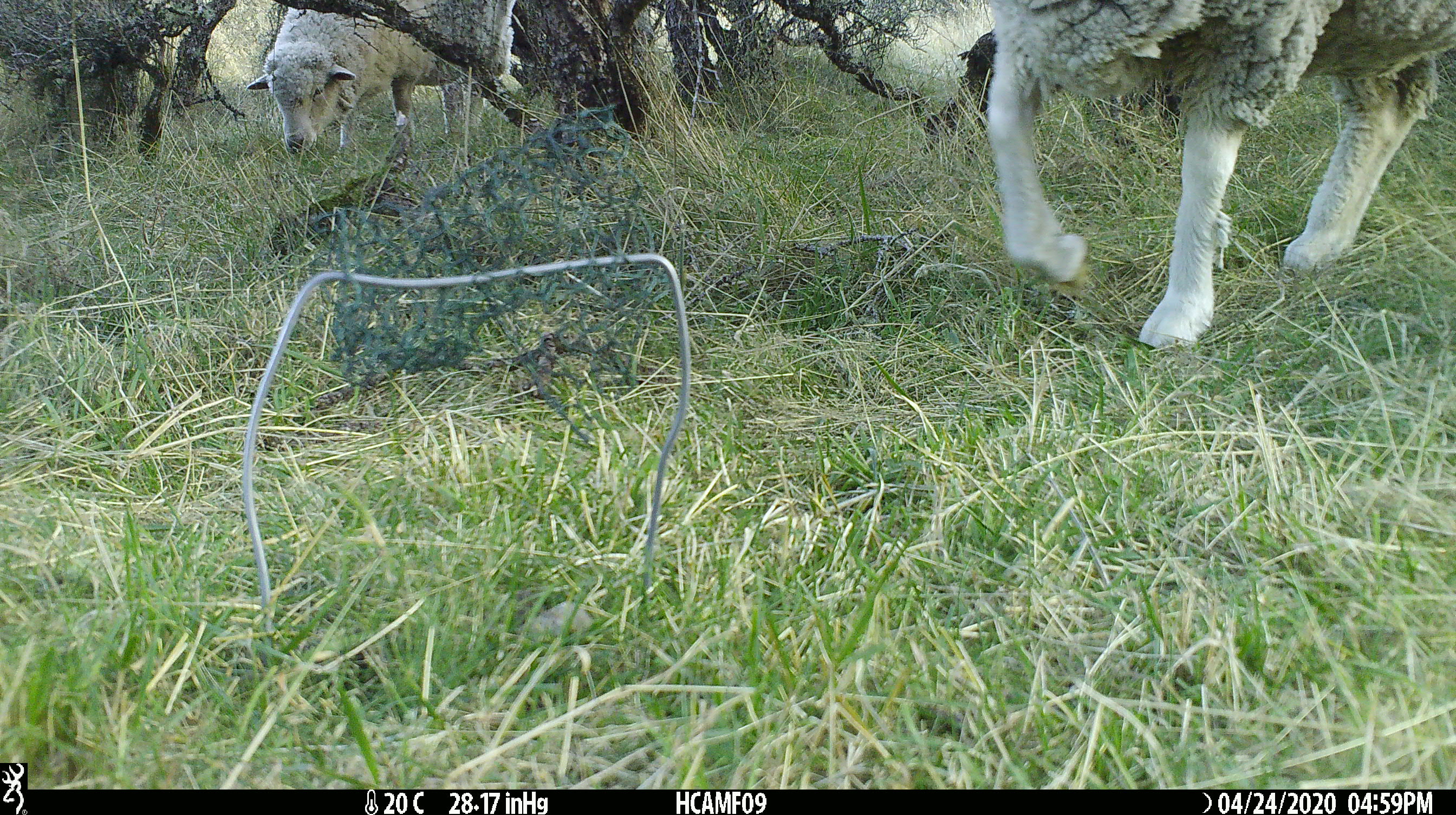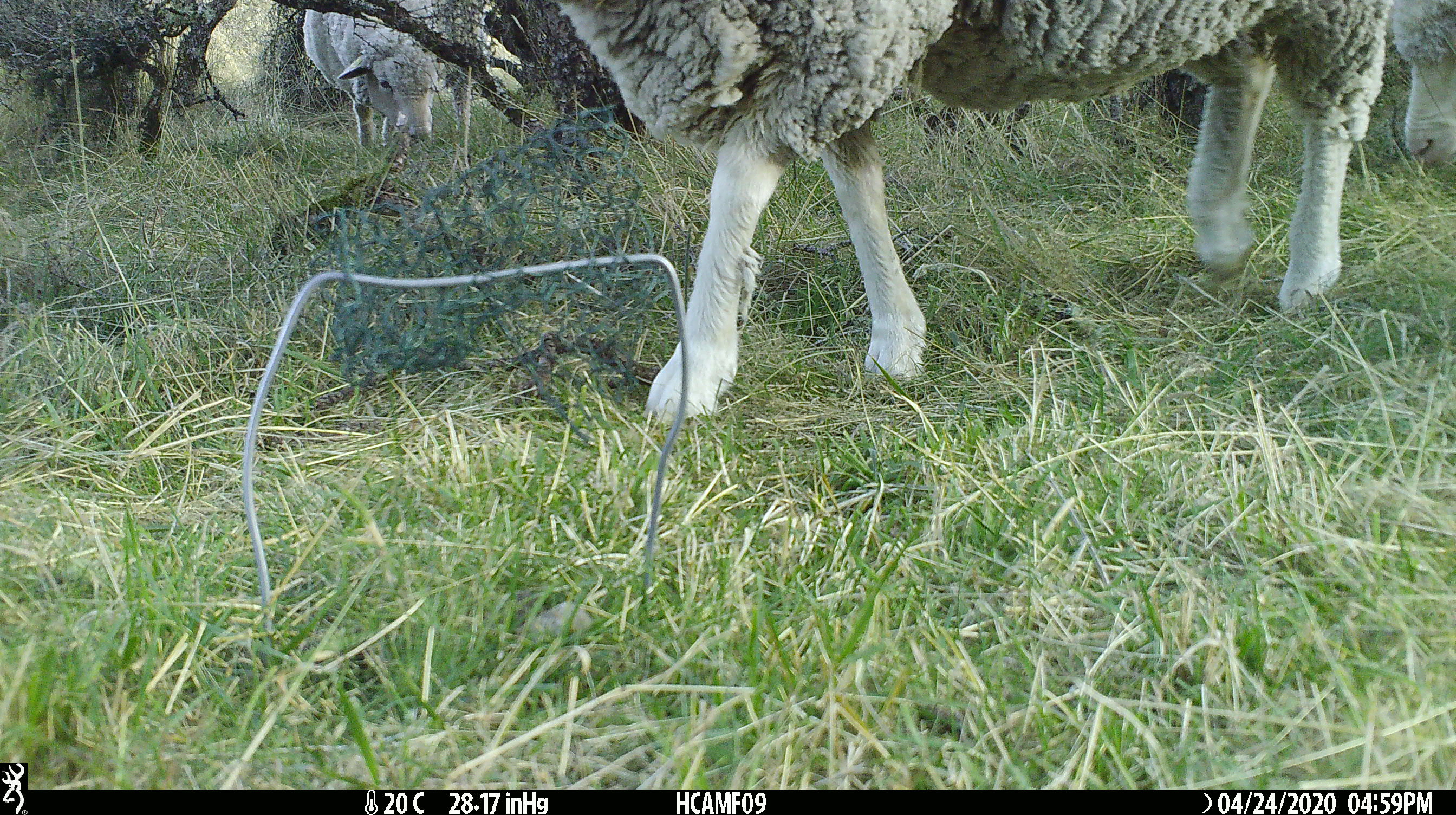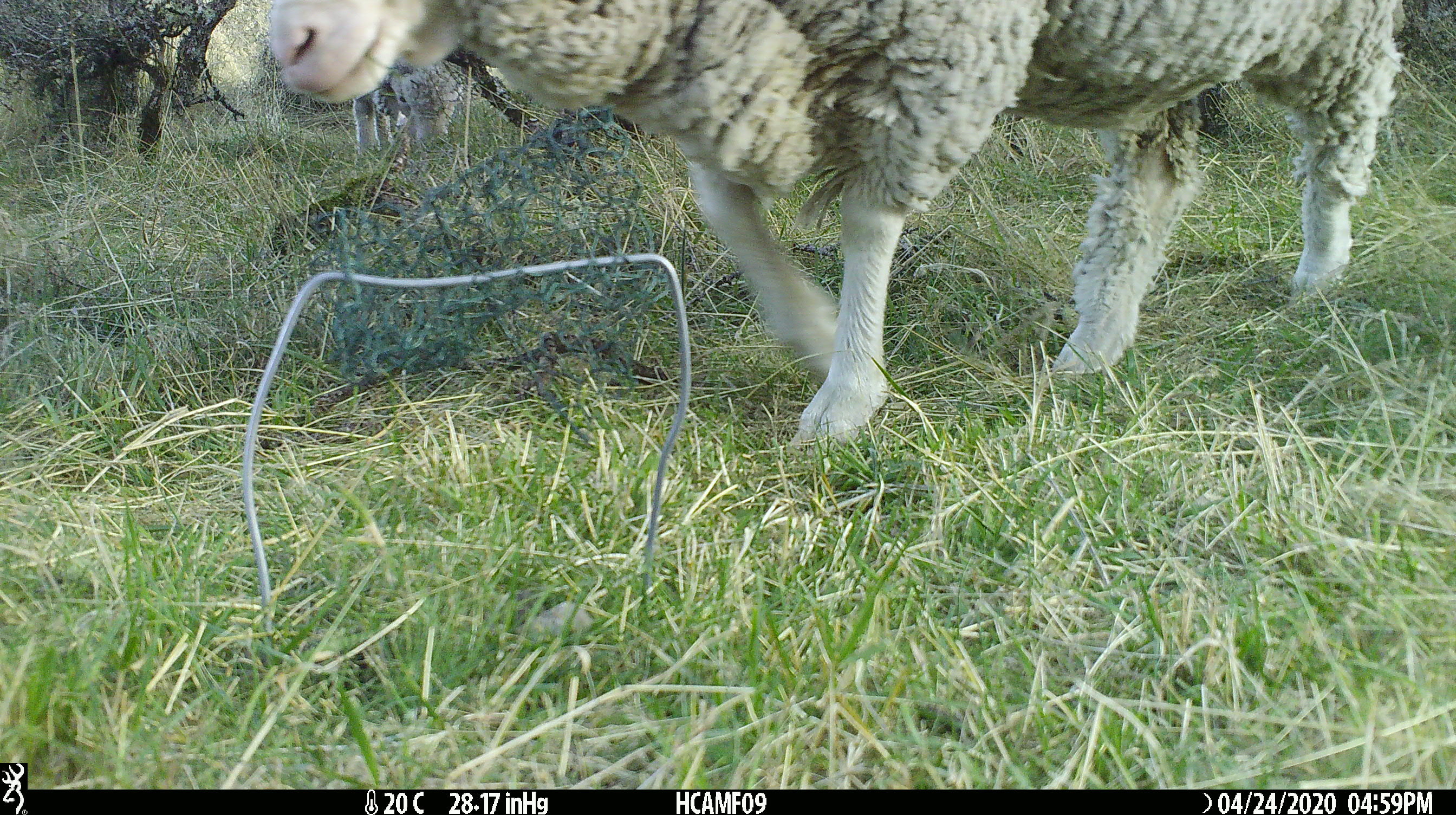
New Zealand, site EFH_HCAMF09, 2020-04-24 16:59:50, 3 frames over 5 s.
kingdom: Animalia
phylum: Chordata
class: Mammalia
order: Artiodactyla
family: Bovidae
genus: Ovis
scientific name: Ovis aries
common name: domestic sheep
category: sheep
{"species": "sheep (domestic sheep) (Ovis aries)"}